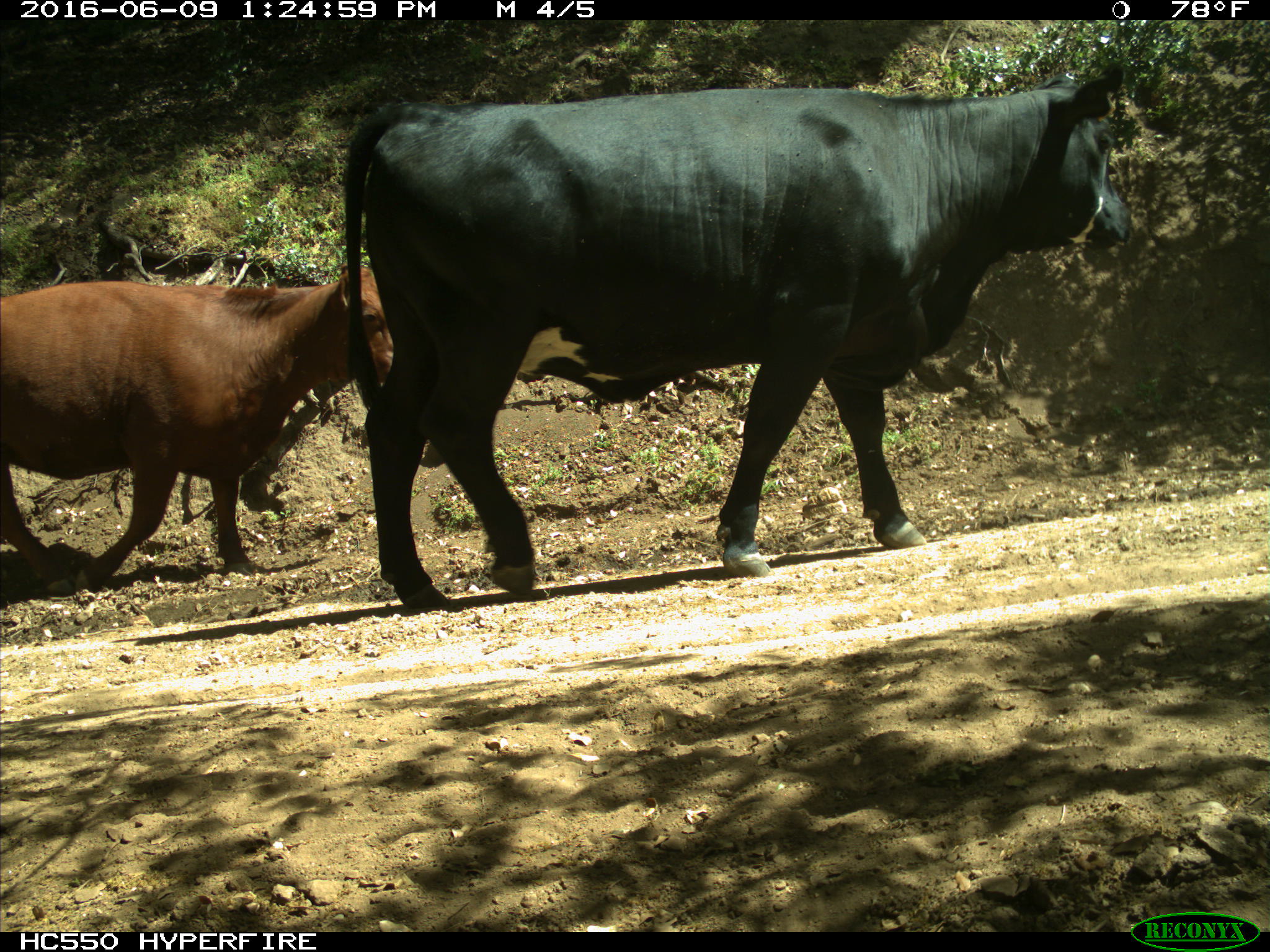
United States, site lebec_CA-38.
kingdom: Animalia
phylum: Chordata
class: Mammalia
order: Artiodactyla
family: Bovidae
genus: Bos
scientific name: Bos taurus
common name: domestic cow